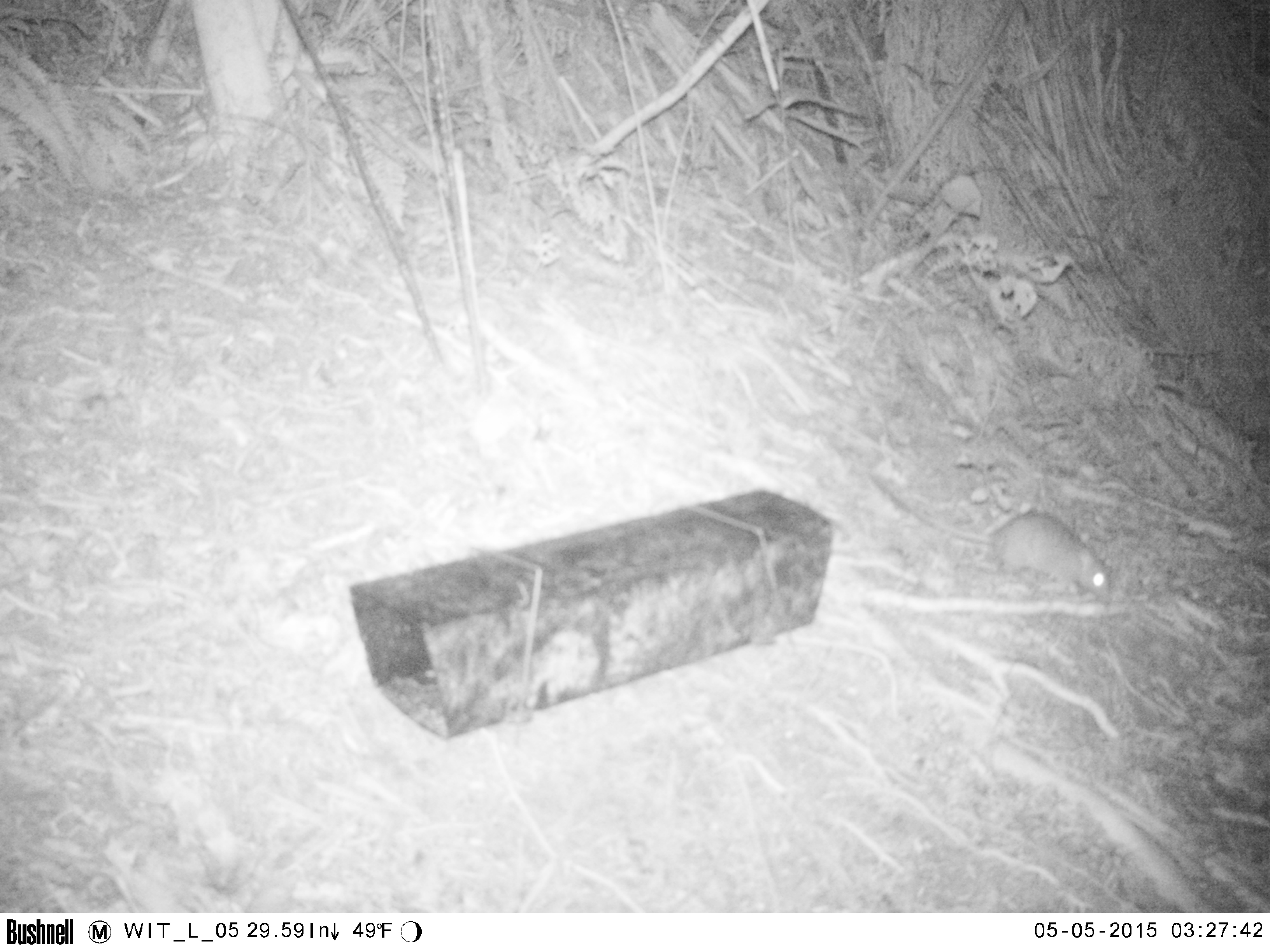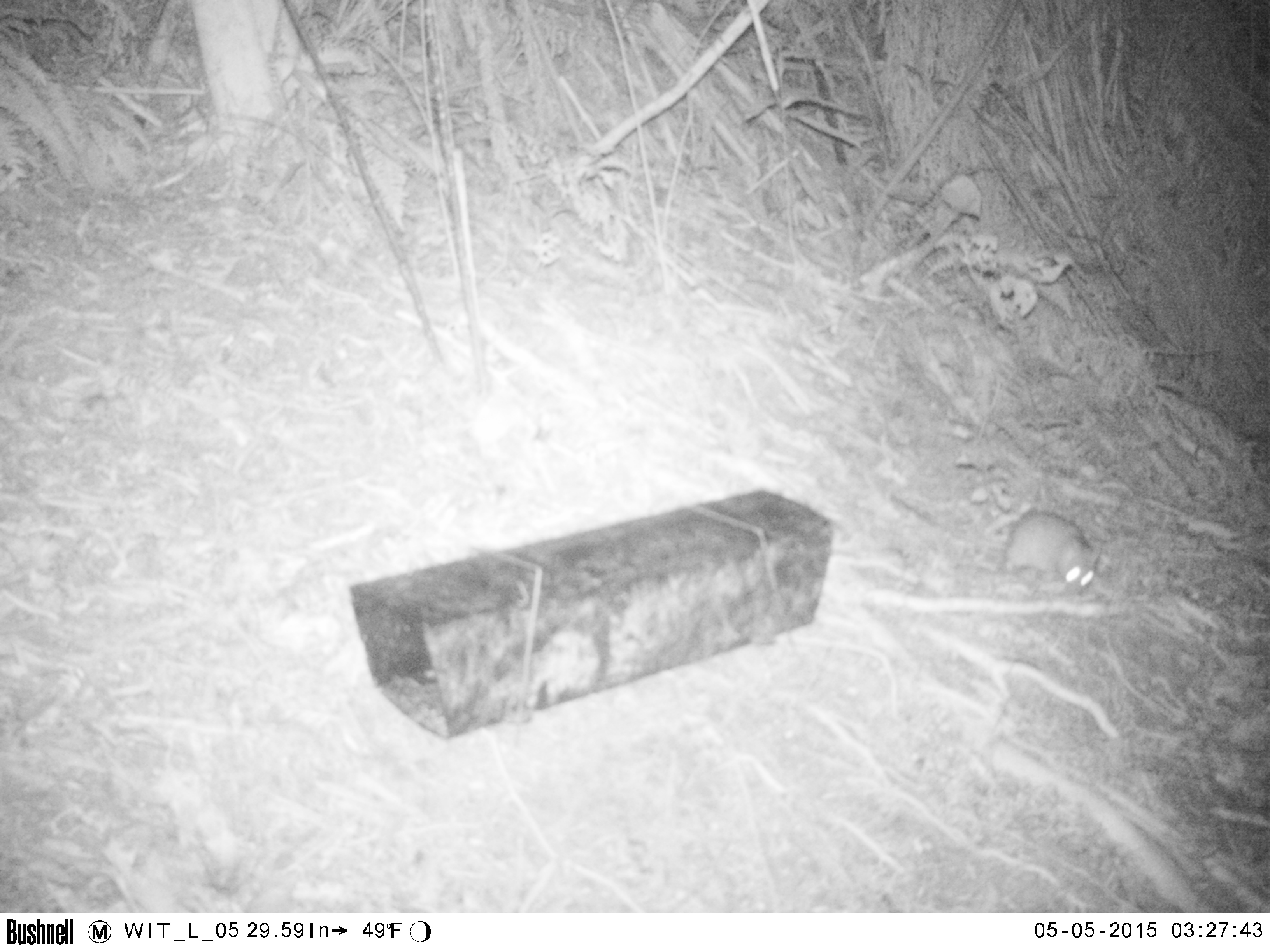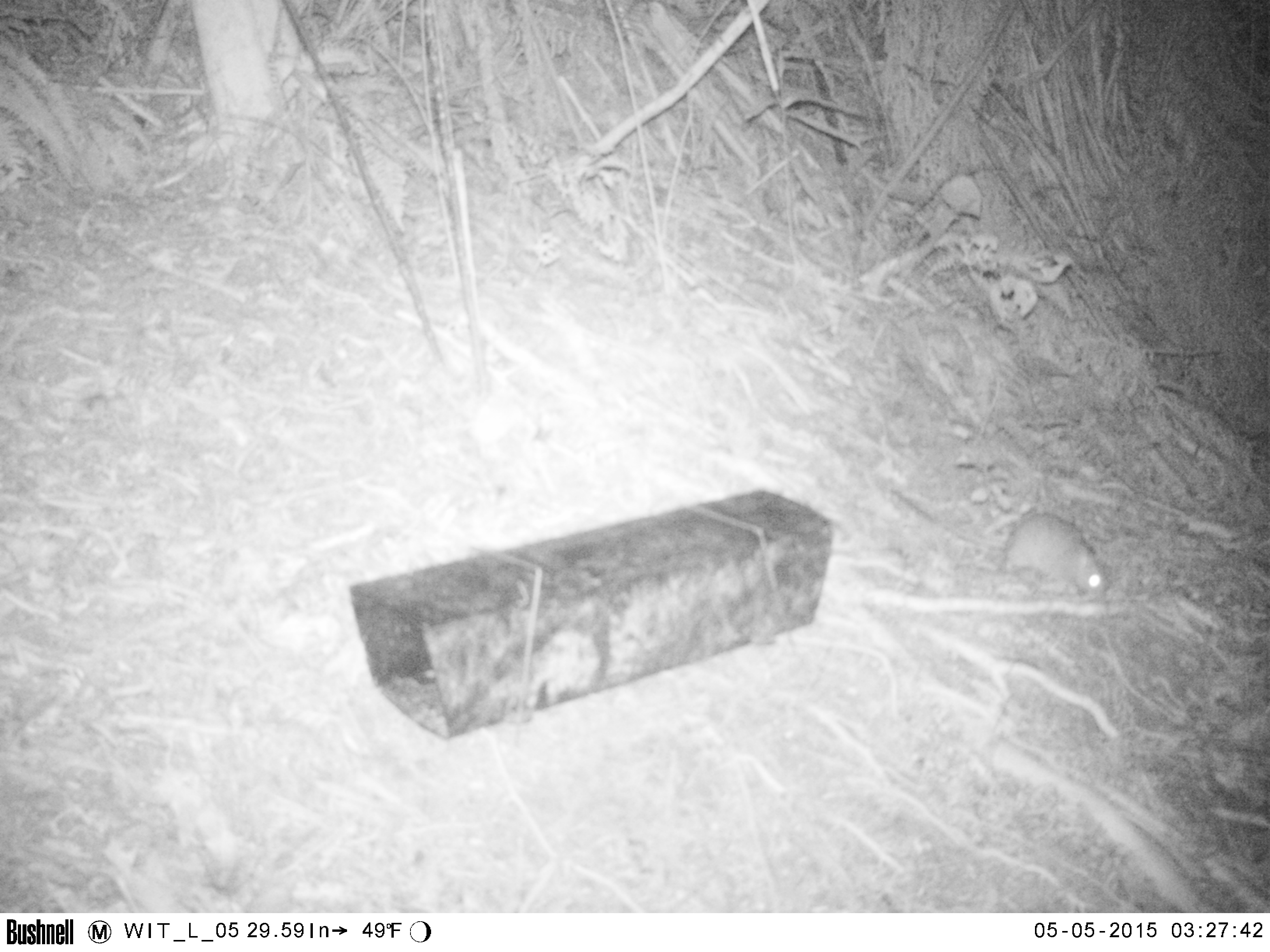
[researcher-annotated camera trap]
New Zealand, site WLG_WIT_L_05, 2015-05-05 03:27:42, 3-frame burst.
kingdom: Animalia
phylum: Chordata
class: Mammalia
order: Rodentia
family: Muridae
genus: Rattus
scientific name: Rattus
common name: rat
Rat (Rattus).